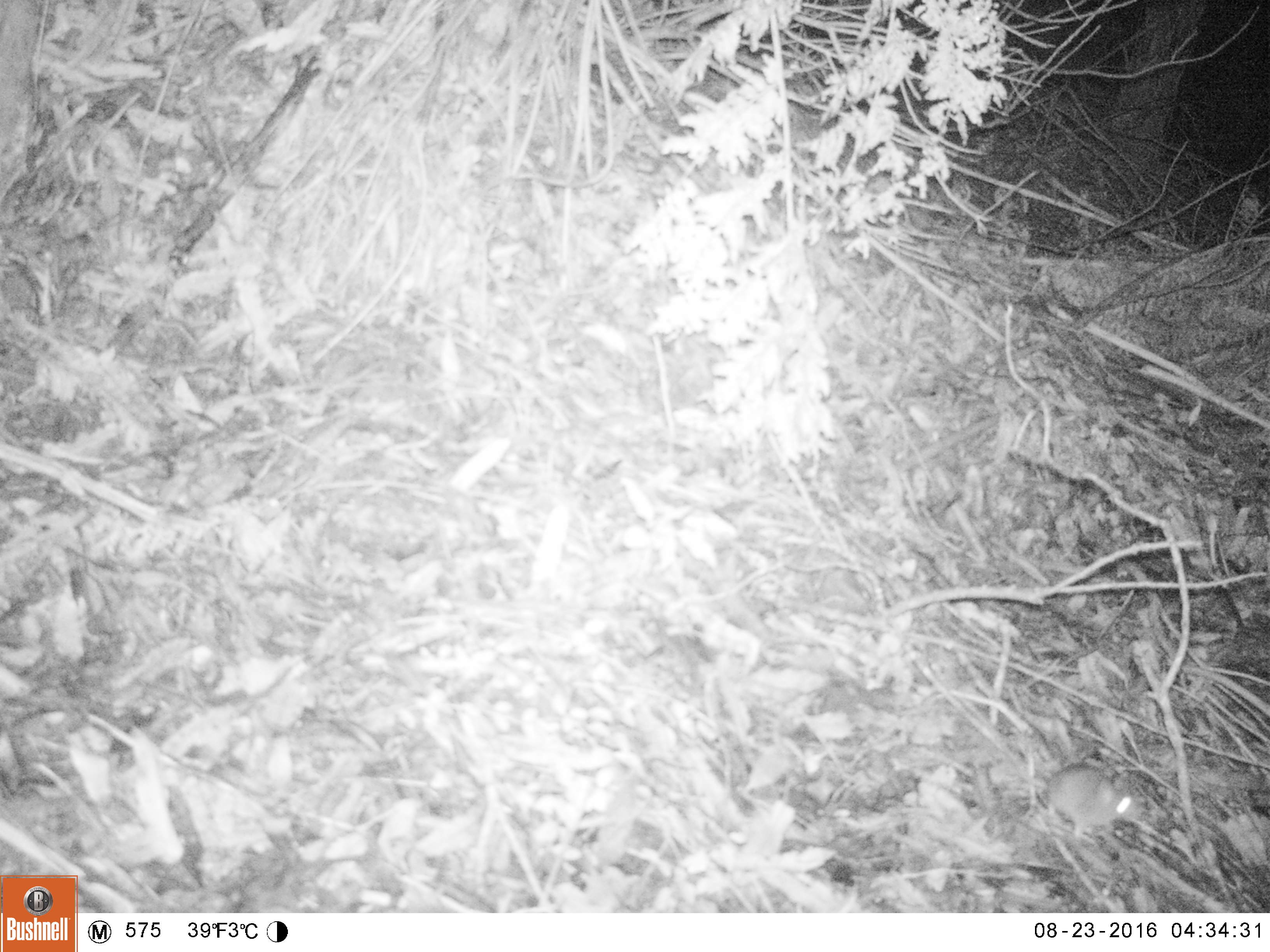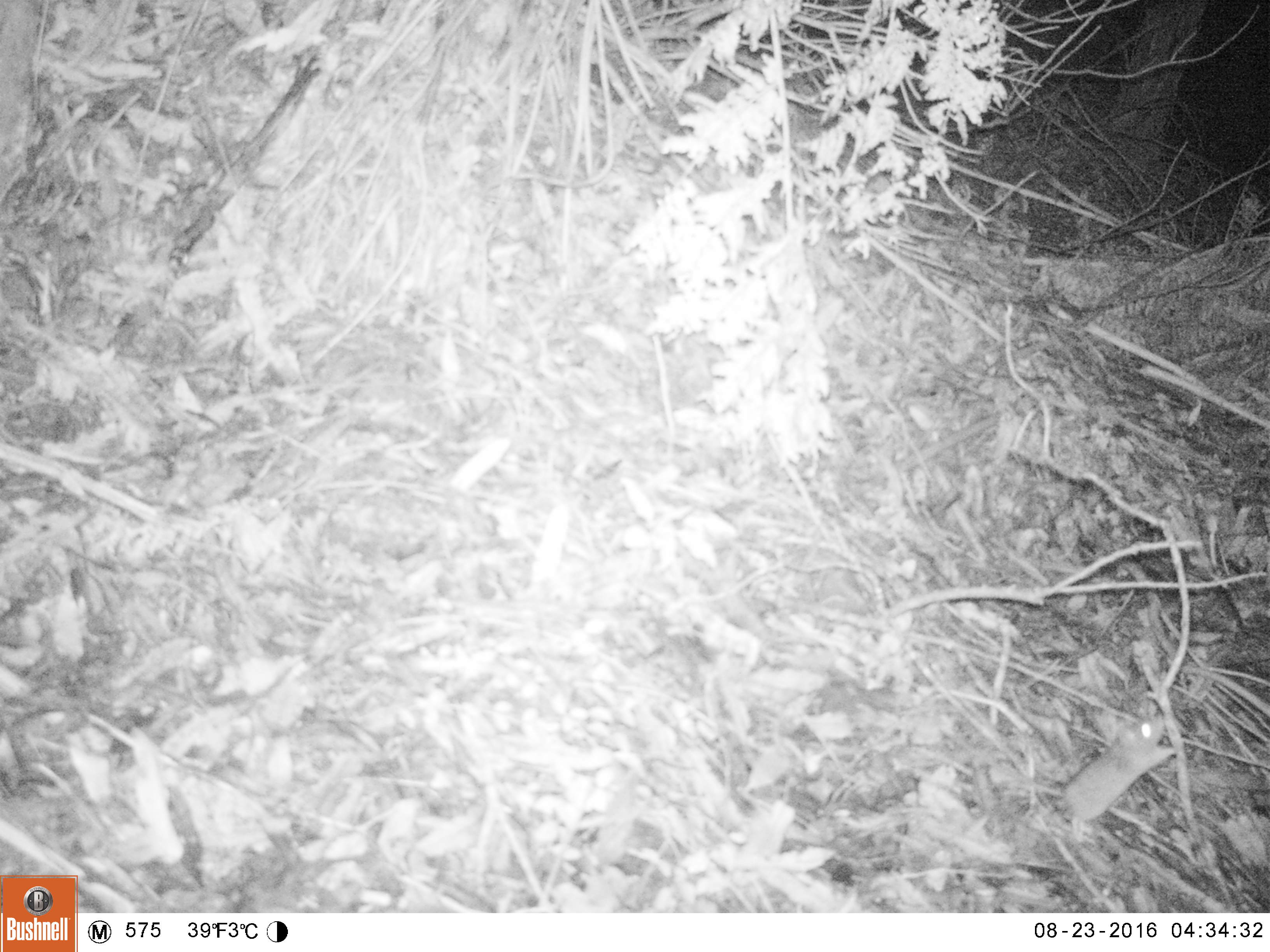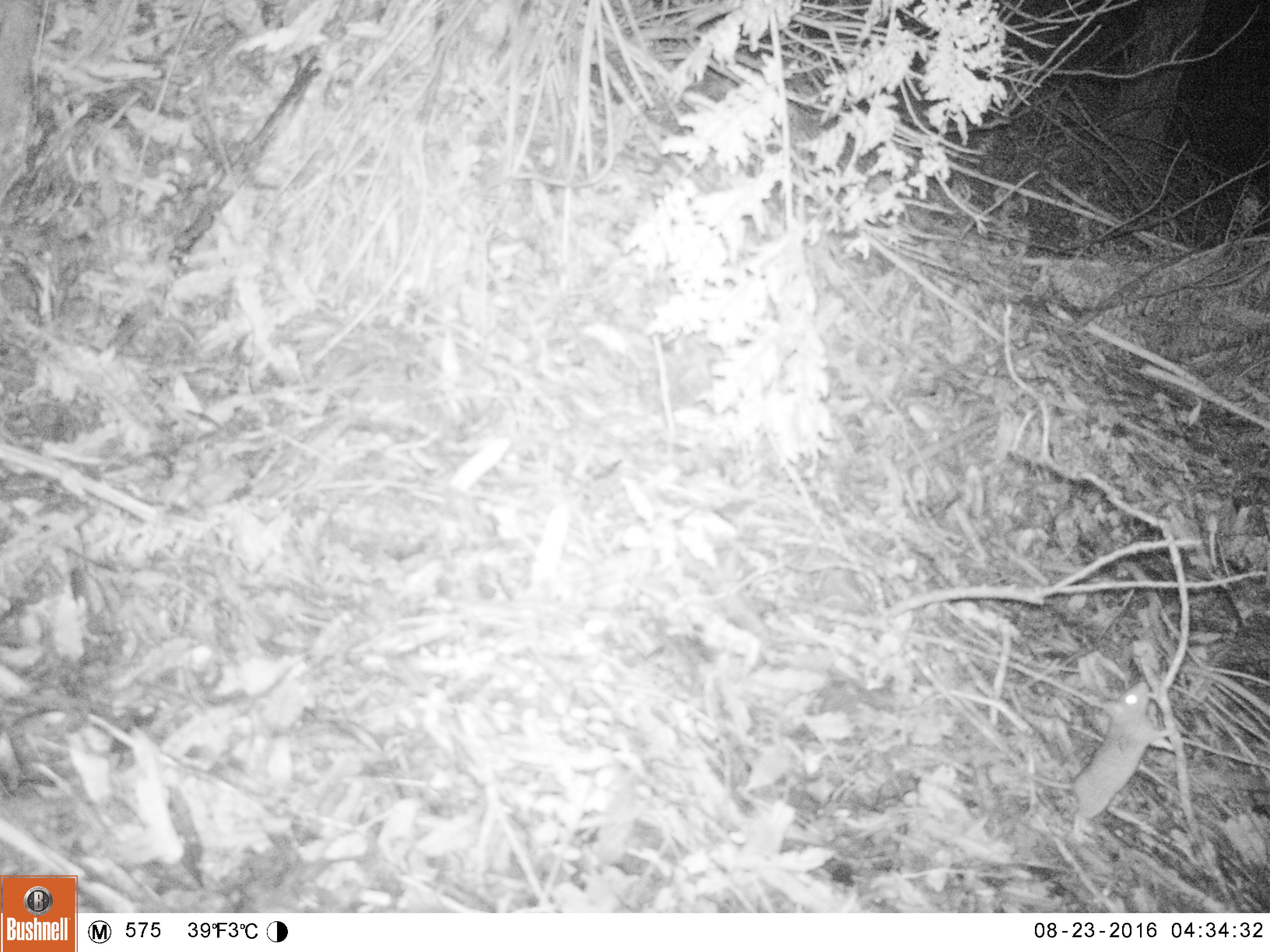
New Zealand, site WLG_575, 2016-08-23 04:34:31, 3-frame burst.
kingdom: Animalia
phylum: Chordata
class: Mammalia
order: Rodentia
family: Muridae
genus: Mus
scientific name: Mus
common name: mouse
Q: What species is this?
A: Mouse (Mus).